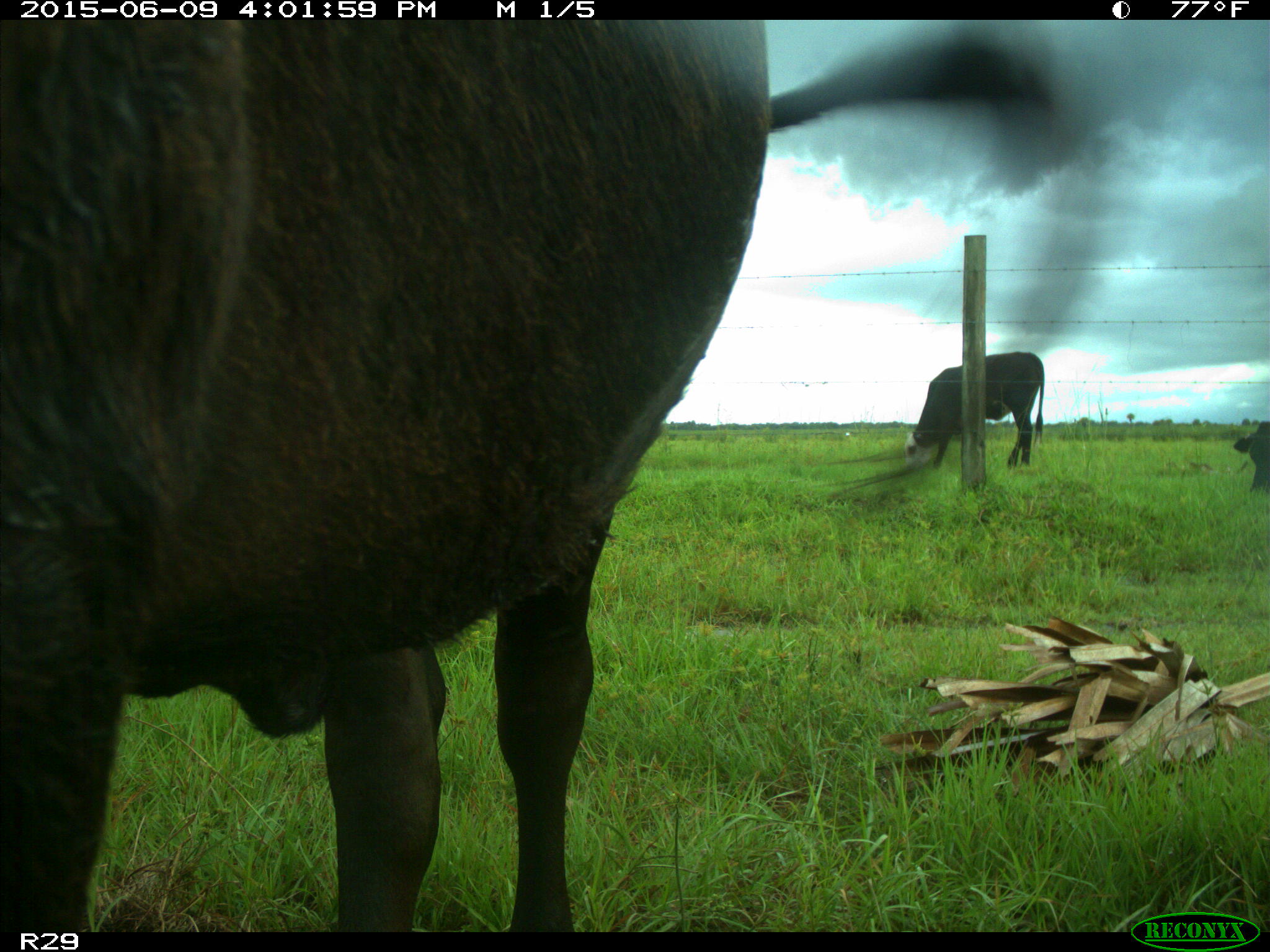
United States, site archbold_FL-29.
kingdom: Animalia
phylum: Chordata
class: Mammalia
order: Artiodactyla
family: Bovidae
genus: Bos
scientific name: Bos taurus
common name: domestic cow